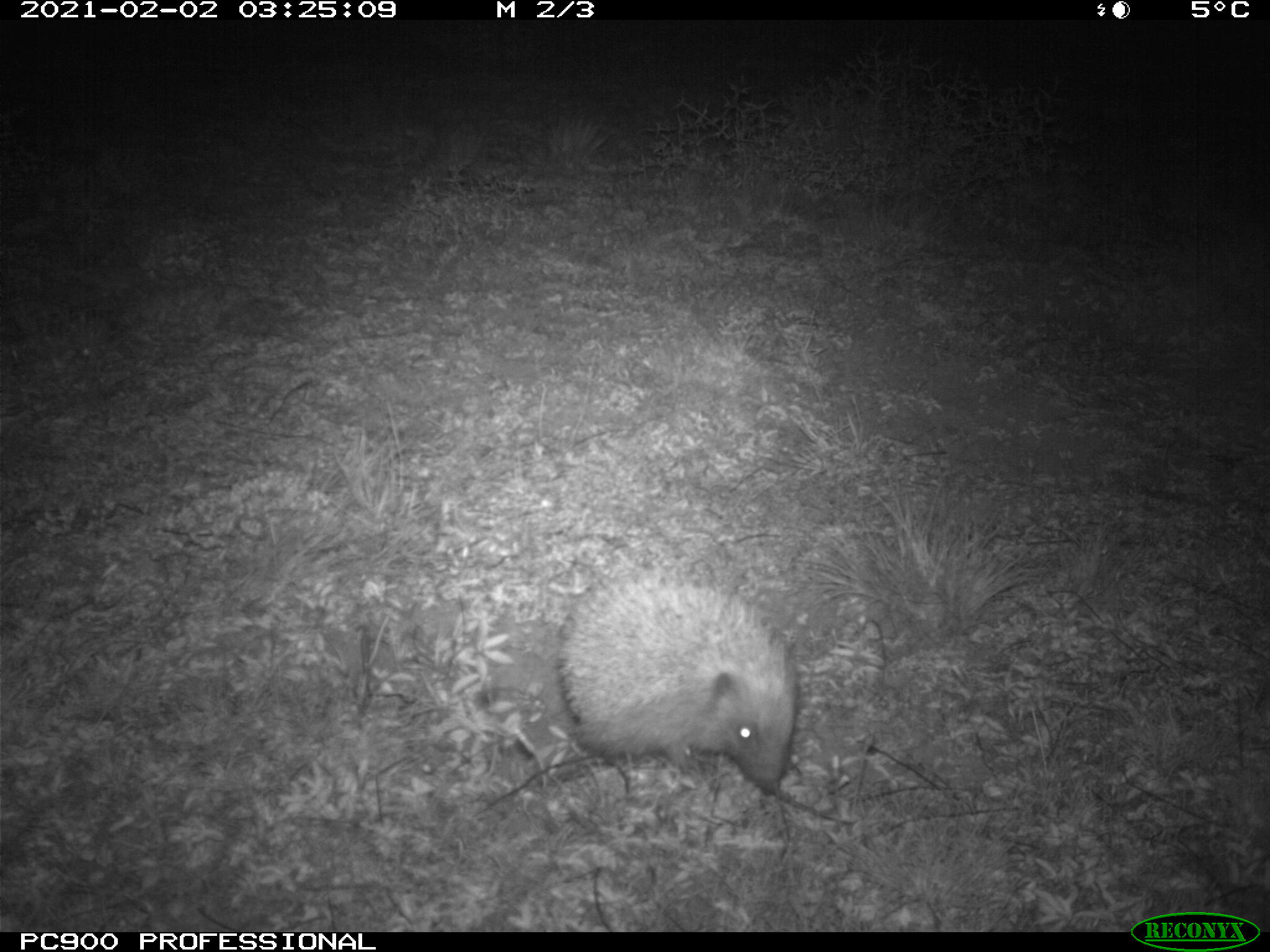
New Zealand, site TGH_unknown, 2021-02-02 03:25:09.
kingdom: Animalia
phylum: Chordata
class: Mammalia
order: Eulipotyphla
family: Erinaceidae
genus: Erinaceus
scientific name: Erinaceus europaeus europaeus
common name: european hedgehog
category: hedgehog